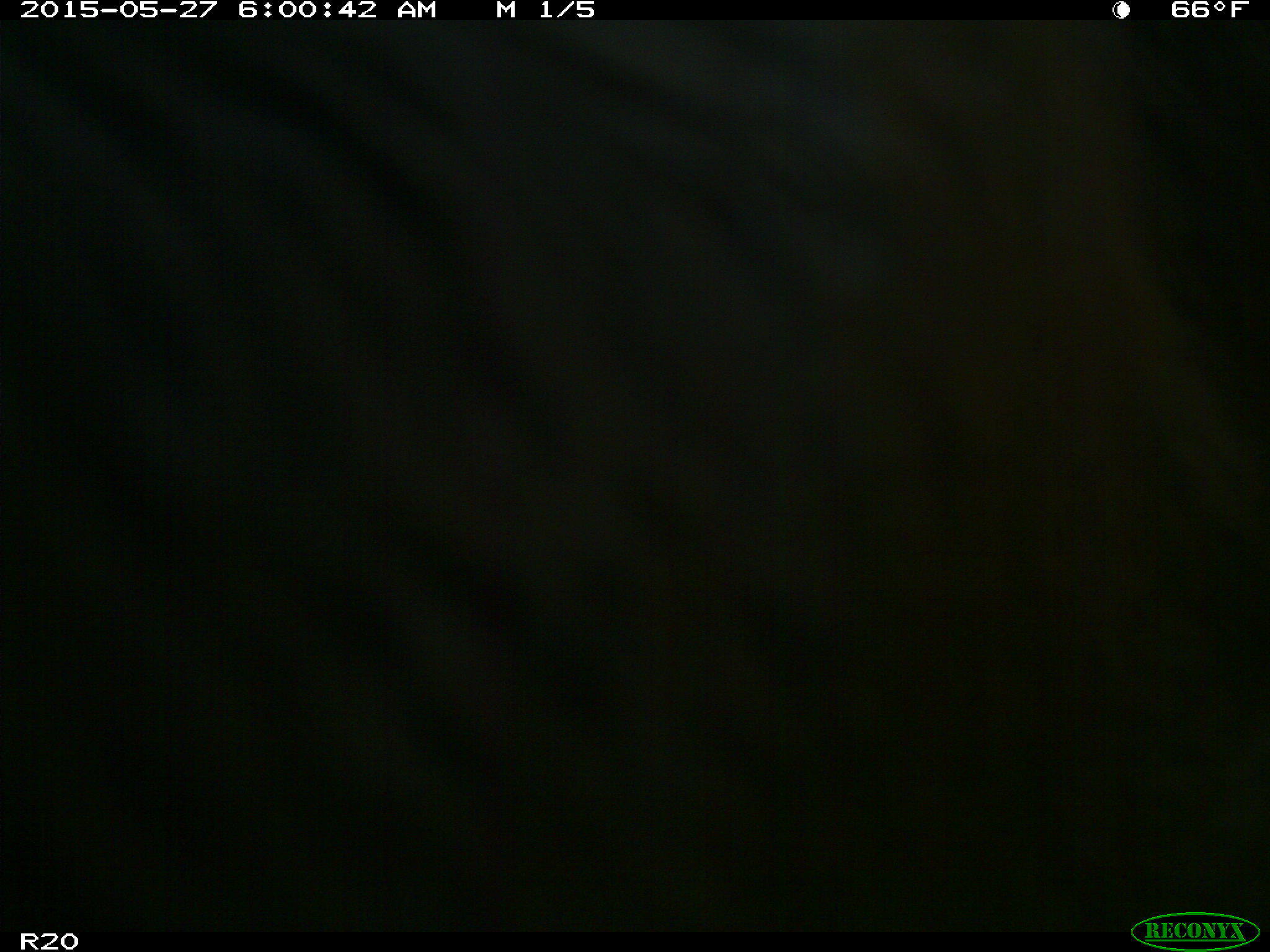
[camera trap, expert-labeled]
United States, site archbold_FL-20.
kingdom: Animalia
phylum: Chordata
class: Mammalia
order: Artiodactyla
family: Bovidae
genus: Bos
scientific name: Bos taurus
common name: domestic cow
Bos taurus (domestic cow).